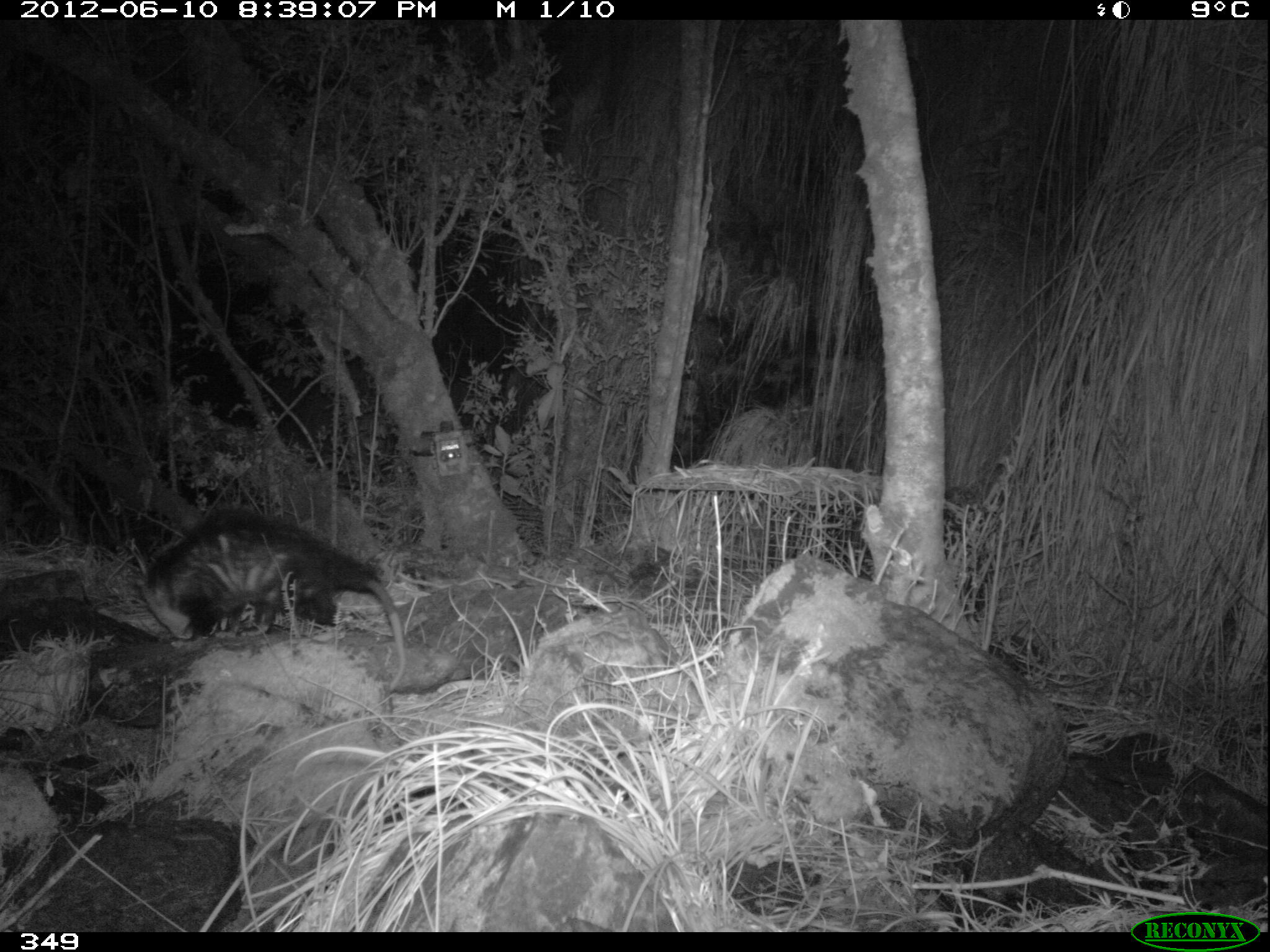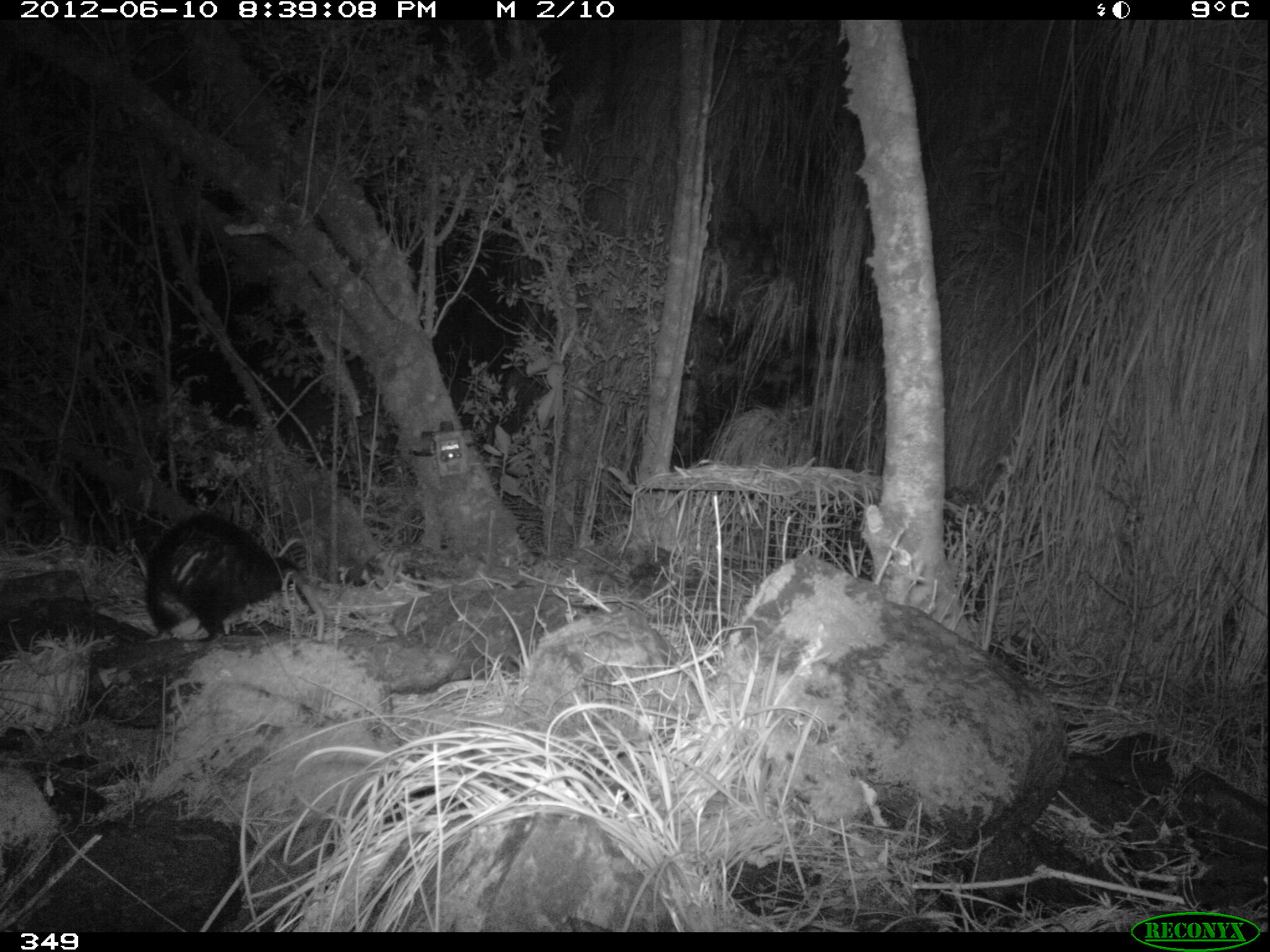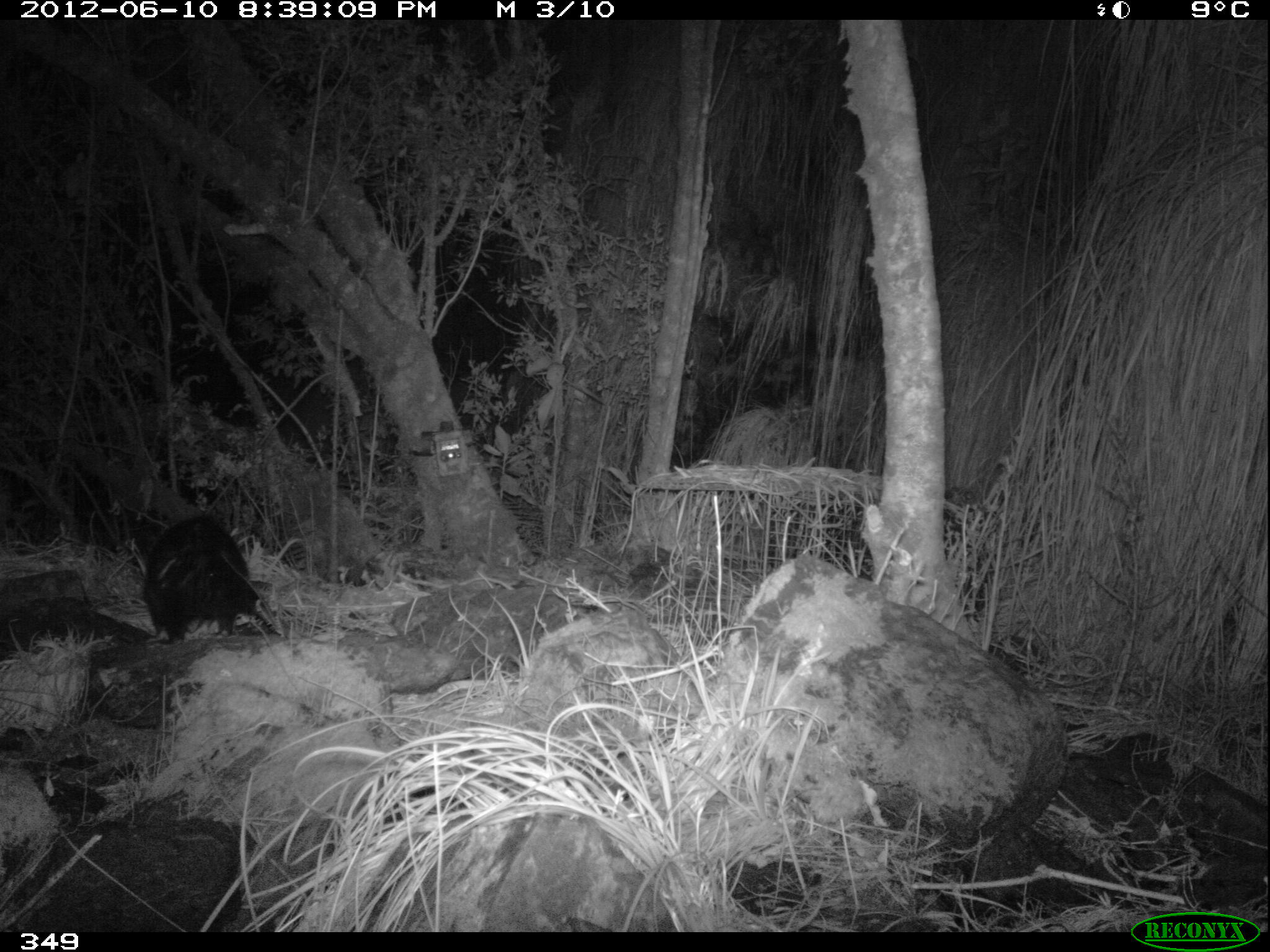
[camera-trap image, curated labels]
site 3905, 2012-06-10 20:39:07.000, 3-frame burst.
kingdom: Animalia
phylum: Chordata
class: Mammalia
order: Didelphimorphia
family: Didelphidae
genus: Didelphis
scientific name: Didelphis pernigra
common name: andean white-eared opossum